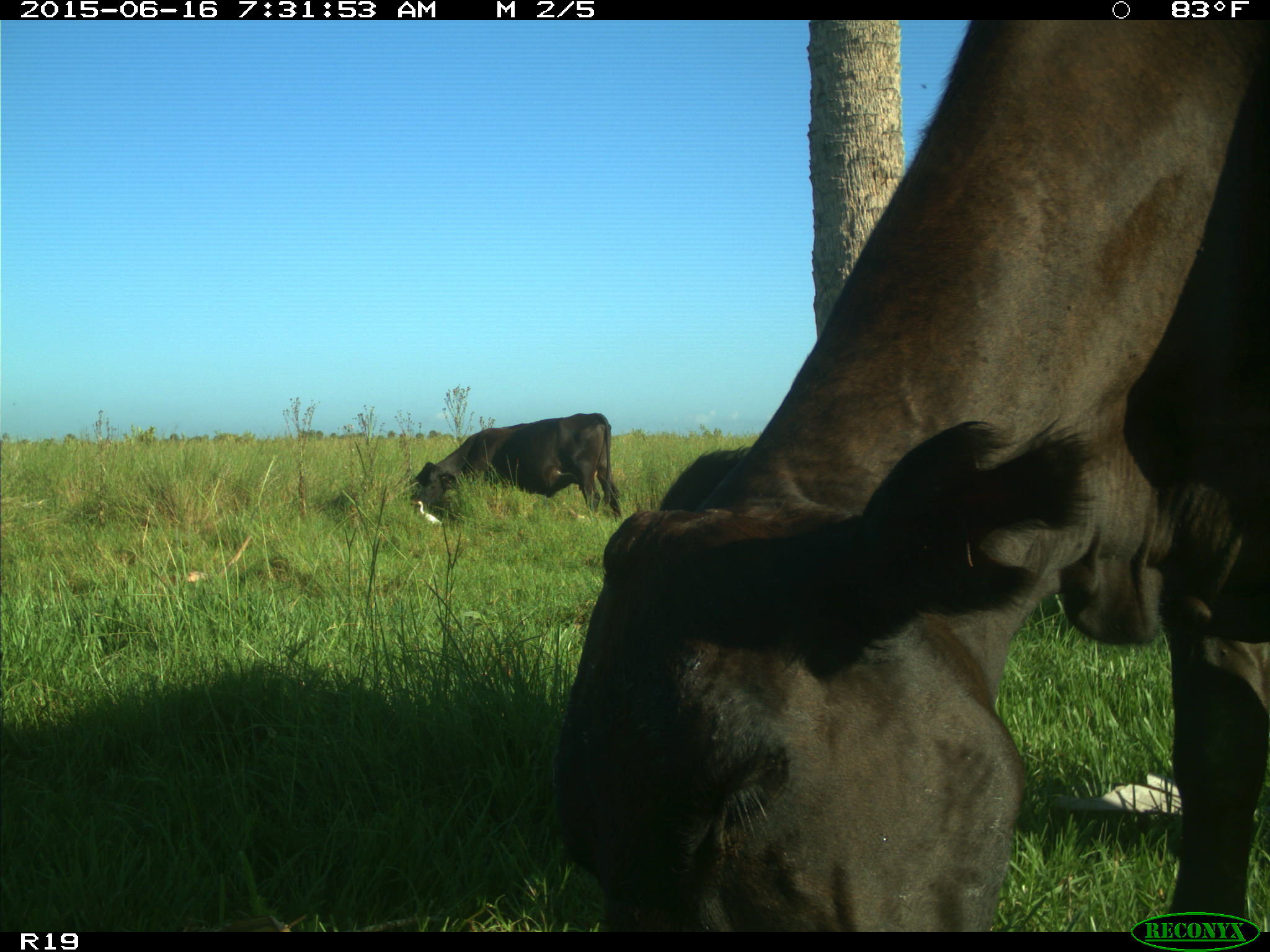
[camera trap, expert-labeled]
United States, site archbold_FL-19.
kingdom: Animalia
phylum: Chordata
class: Mammalia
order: Artiodactyla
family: Bovidae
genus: Bos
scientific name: Bos taurus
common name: domestic cow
Bos taurus (domestic cow).